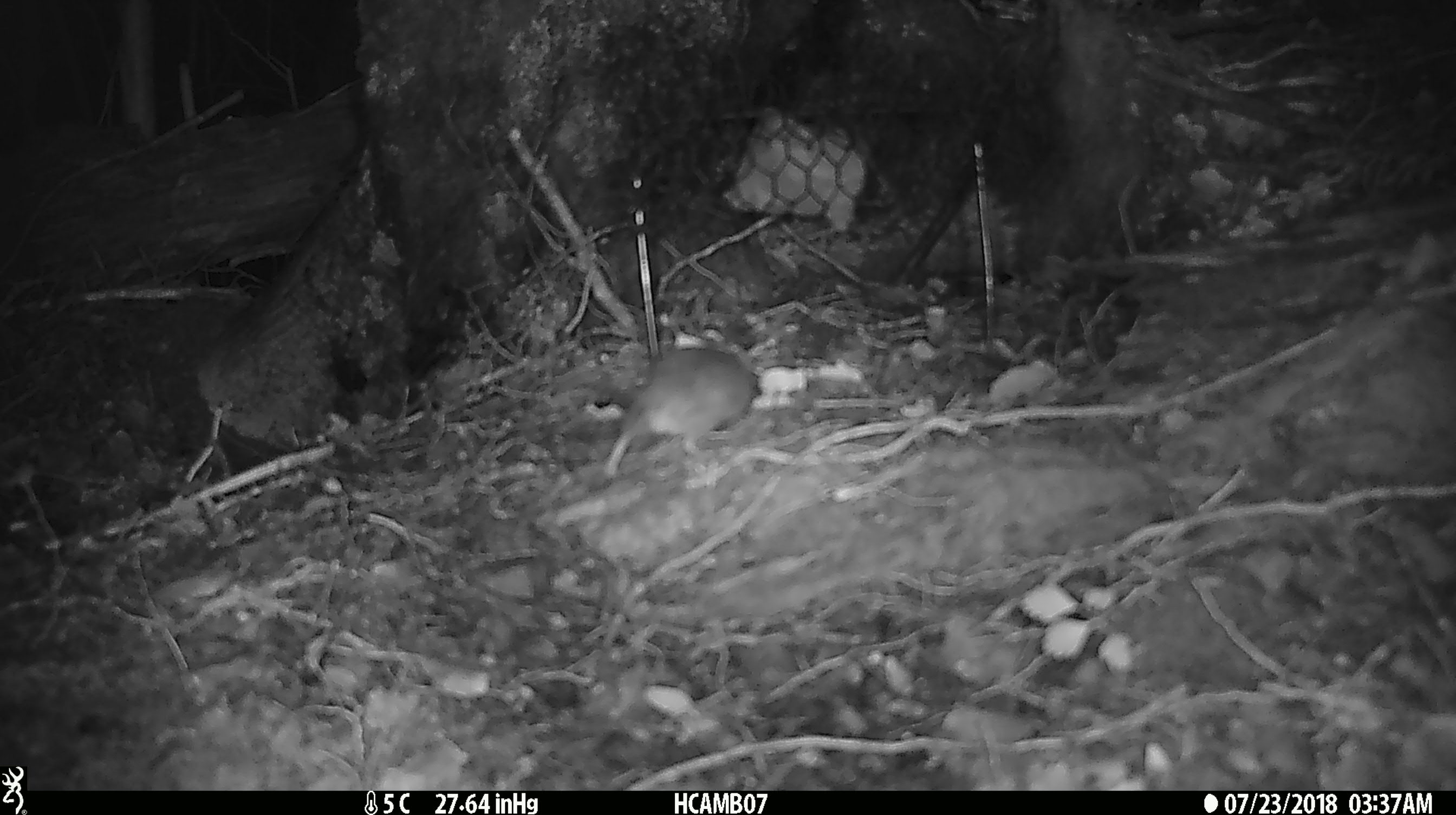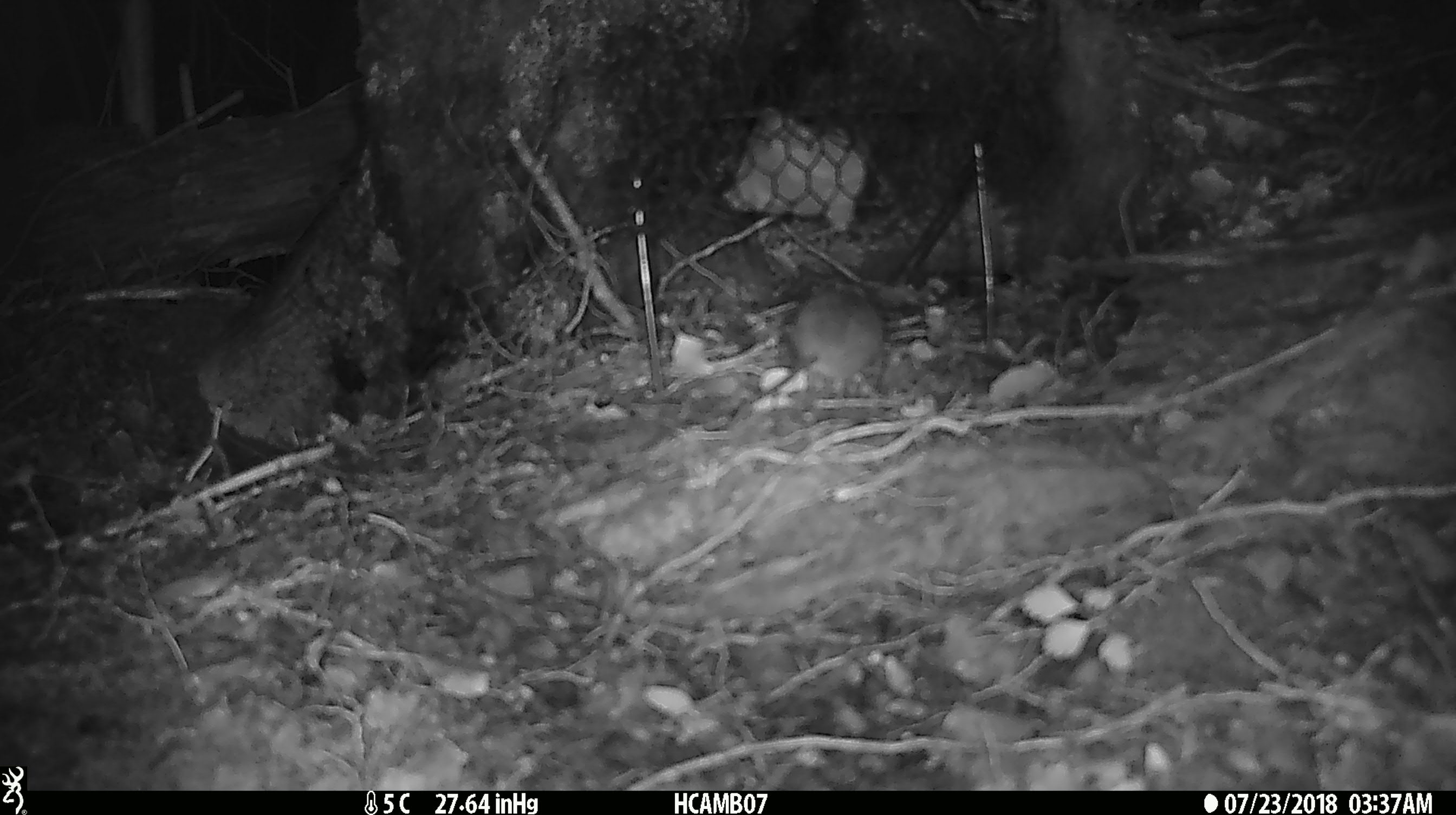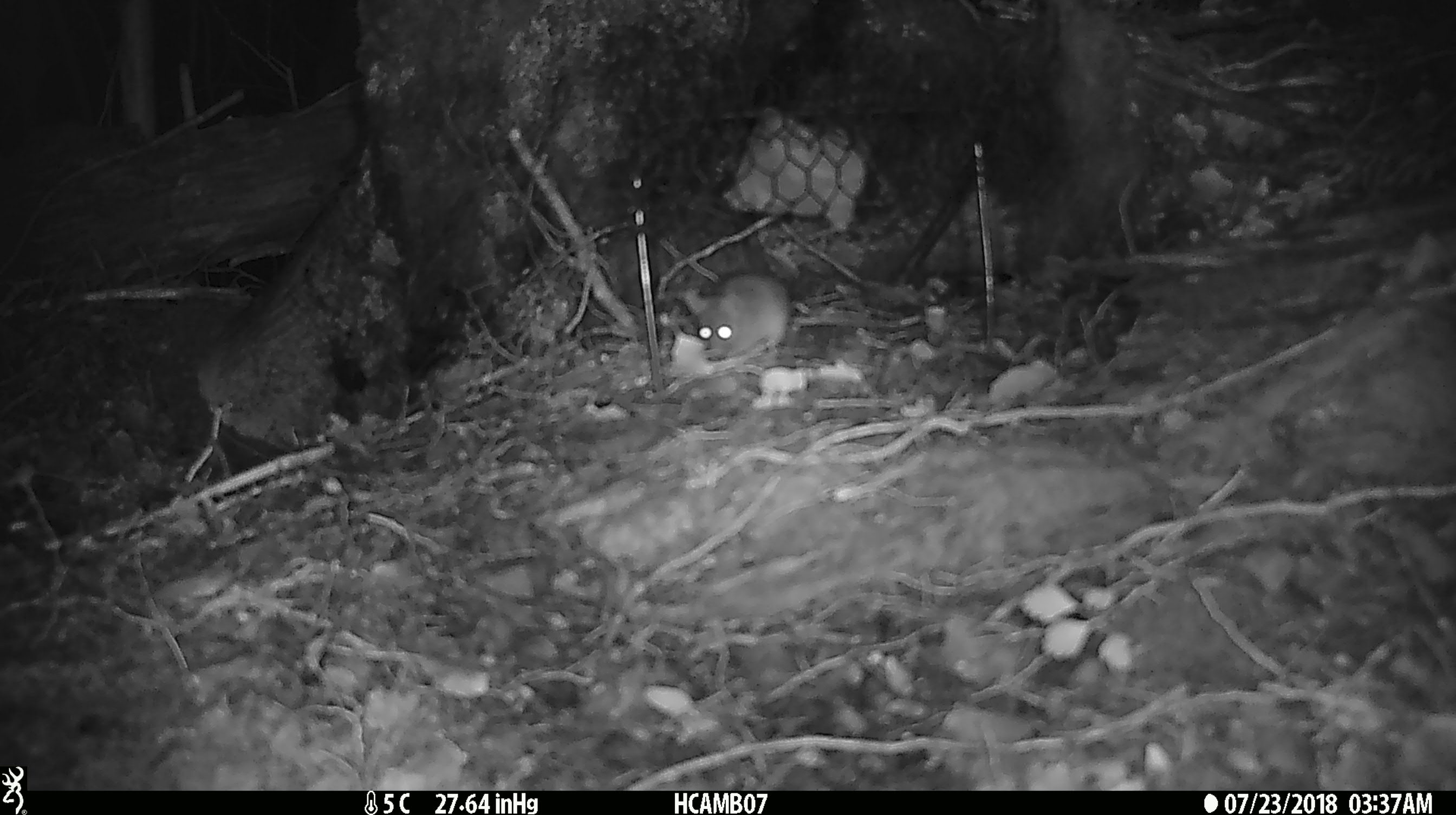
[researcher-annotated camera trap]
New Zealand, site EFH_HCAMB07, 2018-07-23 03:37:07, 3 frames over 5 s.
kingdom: Animalia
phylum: Chordata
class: Mammalia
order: Rodentia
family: Muridae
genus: Mus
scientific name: Mus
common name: mouse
Mouse (Mus).